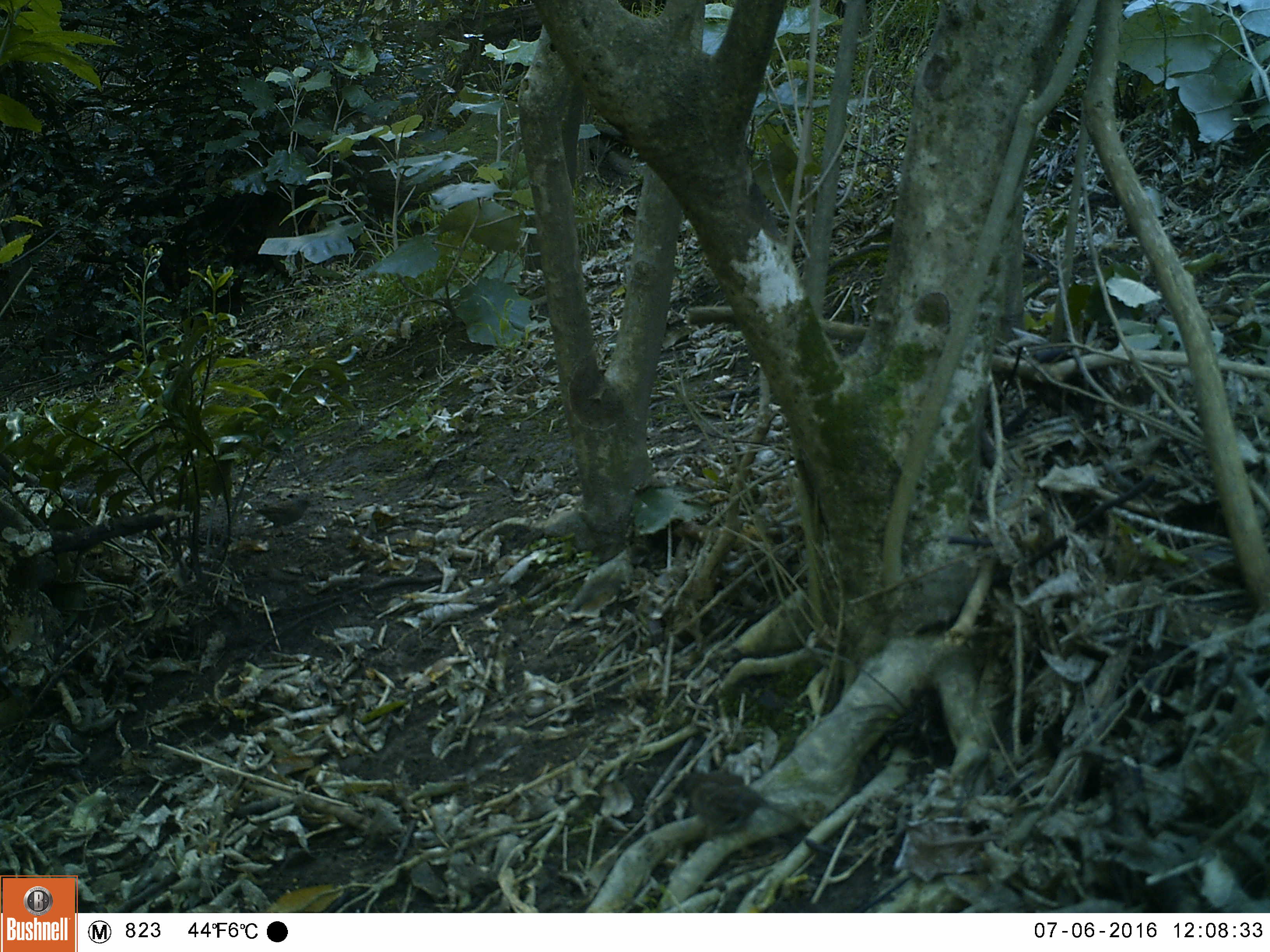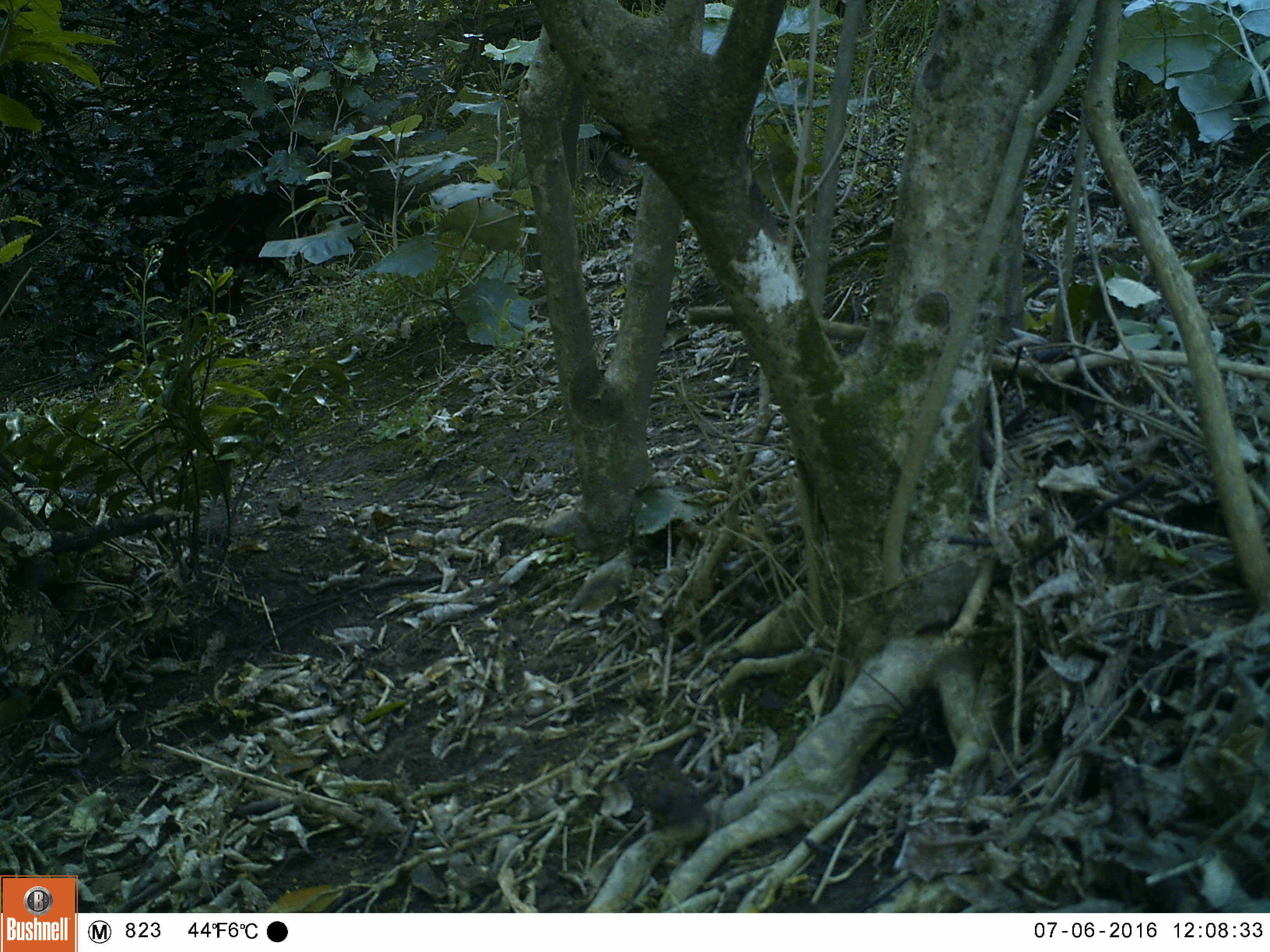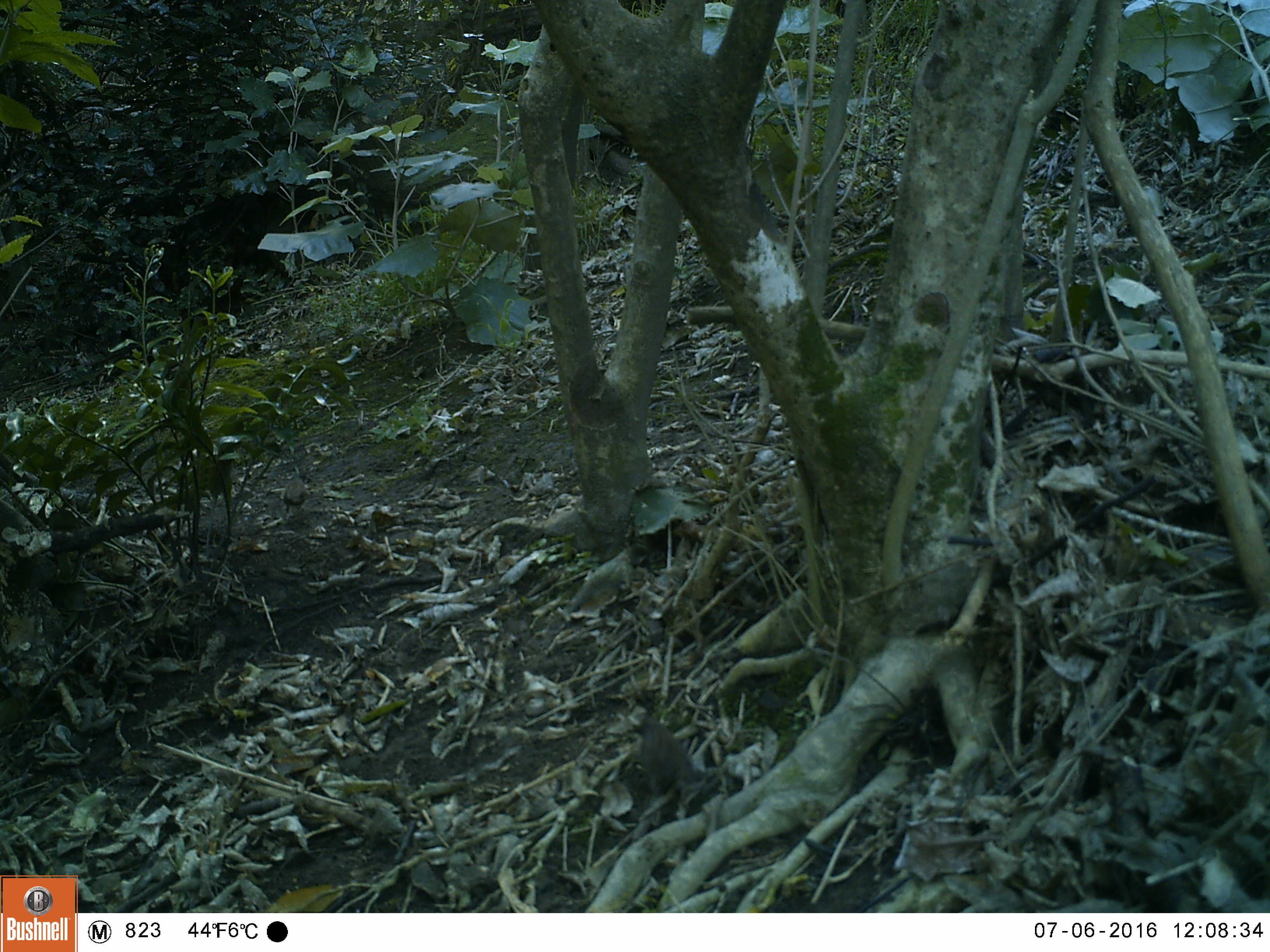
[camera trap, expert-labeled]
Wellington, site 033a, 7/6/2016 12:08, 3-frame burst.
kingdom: Animalia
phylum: Chordata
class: Aves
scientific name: Aves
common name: bird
Bird (Aves).